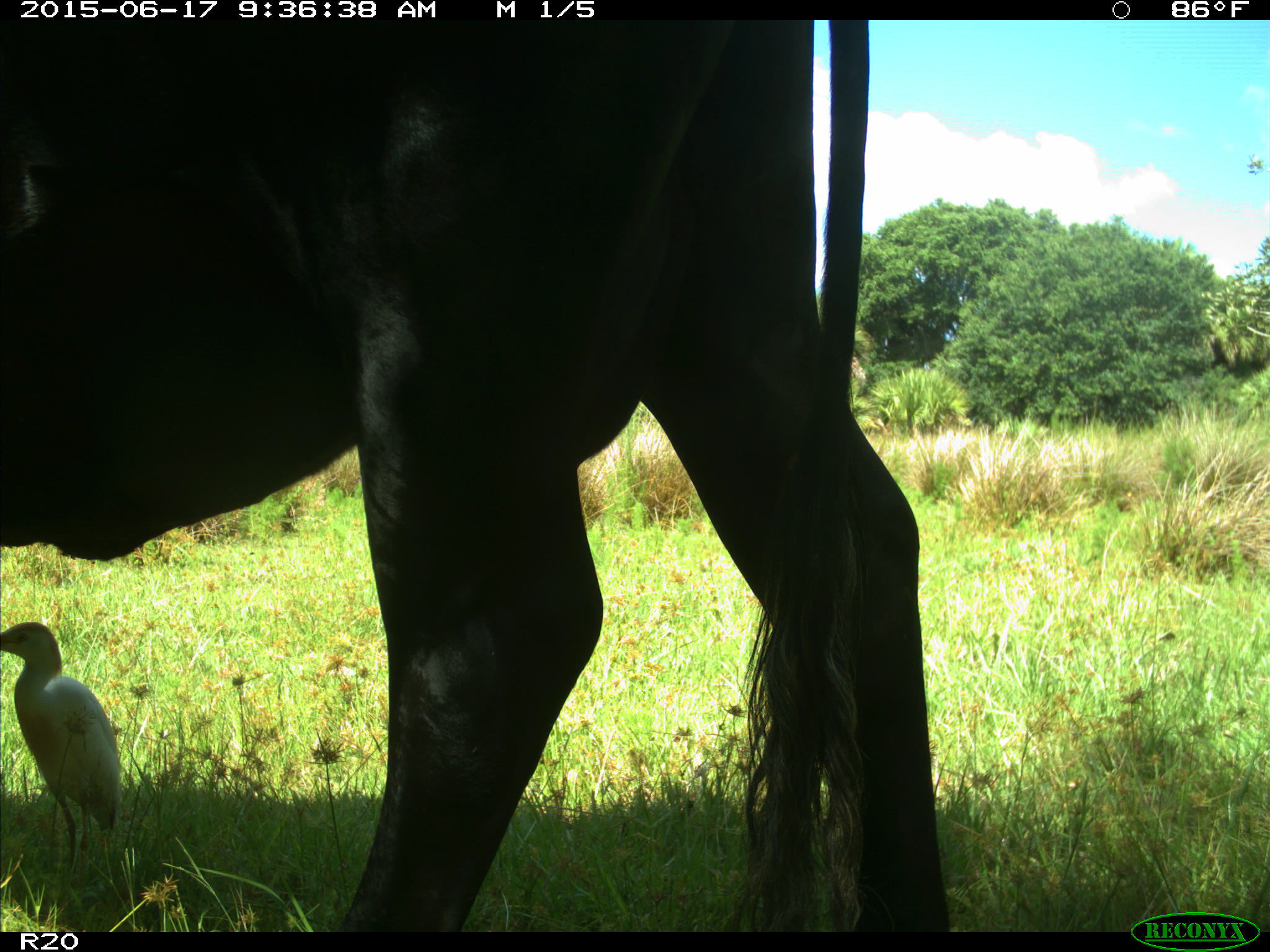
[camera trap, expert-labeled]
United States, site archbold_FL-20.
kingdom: Animalia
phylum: Chordata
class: Mammalia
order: Artiodactyla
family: Bovidae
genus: Bos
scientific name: Bos taurus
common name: domestic cow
Bos taurus (domestic cow).